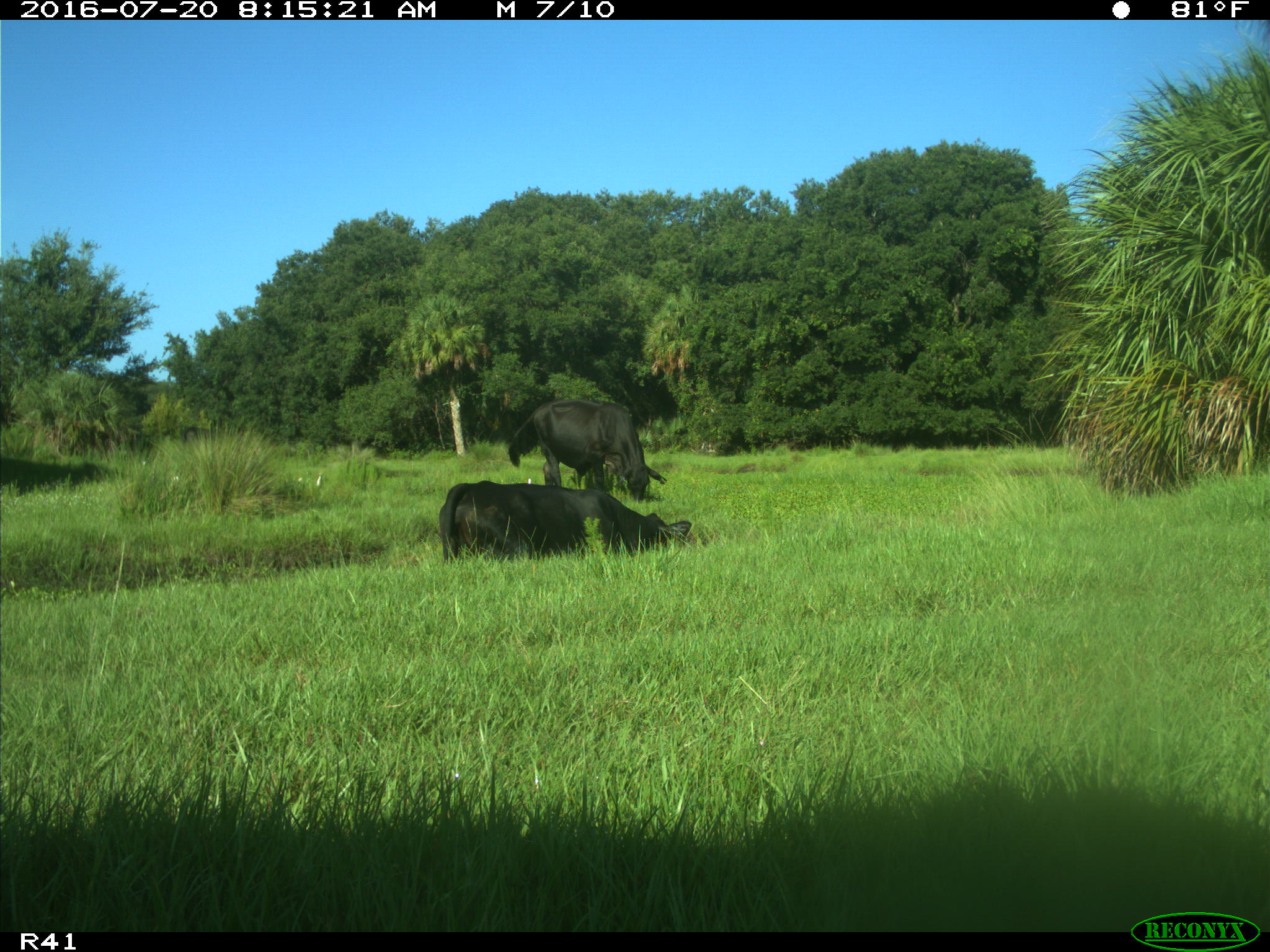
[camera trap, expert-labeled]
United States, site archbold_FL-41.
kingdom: Animalia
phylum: Chordata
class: Mammalia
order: Artiodactyla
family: Bovidae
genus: Bos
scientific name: Bos taurus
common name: domestic cow